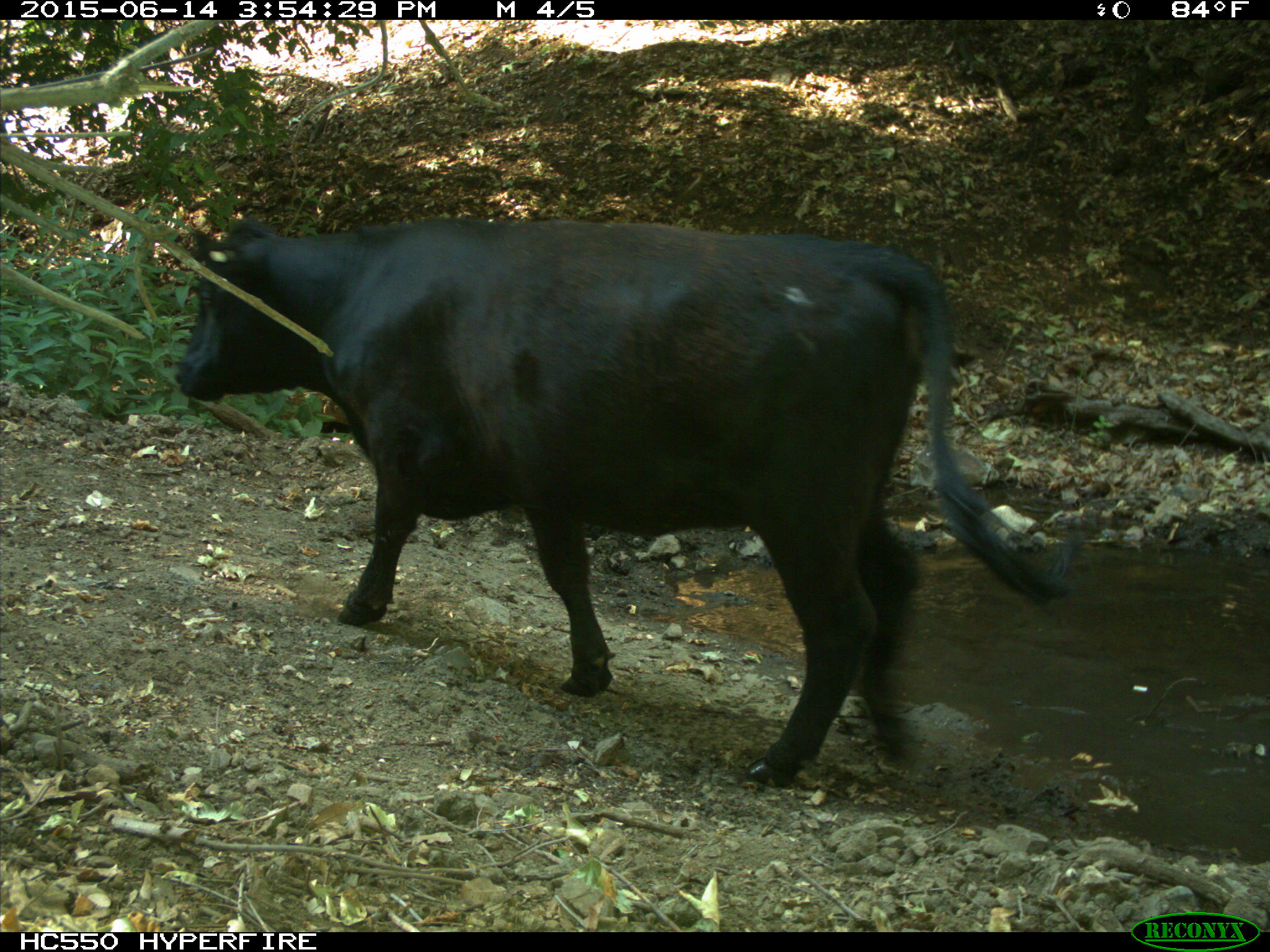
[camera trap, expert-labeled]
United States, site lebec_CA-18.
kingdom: Animalia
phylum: Chordata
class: Mammalia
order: Artiodactyla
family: Bovidae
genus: Bos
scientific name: Bos taurus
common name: domestic cow